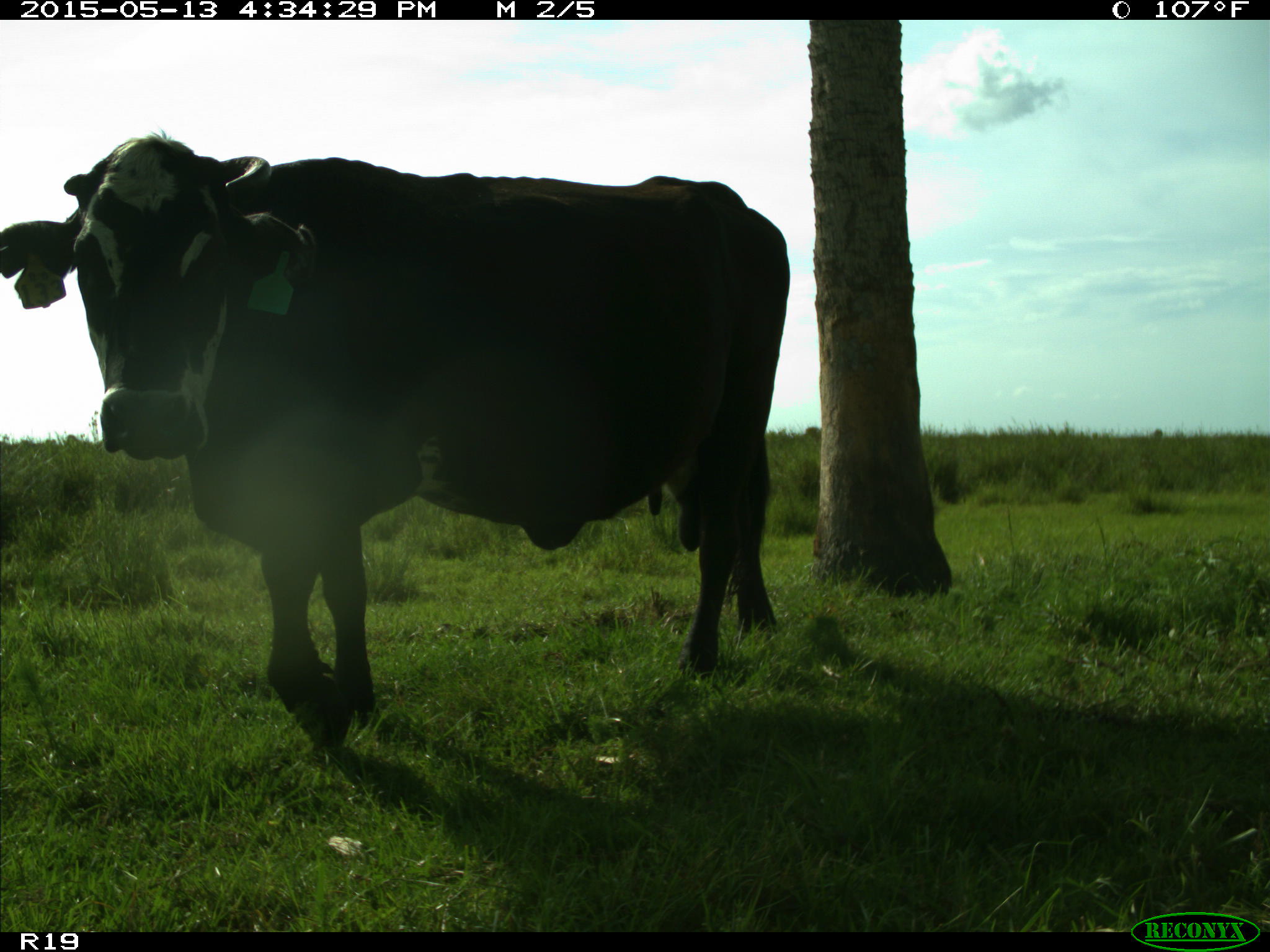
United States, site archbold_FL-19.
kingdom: Animalia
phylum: Chordata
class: Mammalia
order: Artiodactyla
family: Bovidae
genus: Bos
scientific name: Bos taurus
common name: domestic cow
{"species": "Bos taurus (domestic cow)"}